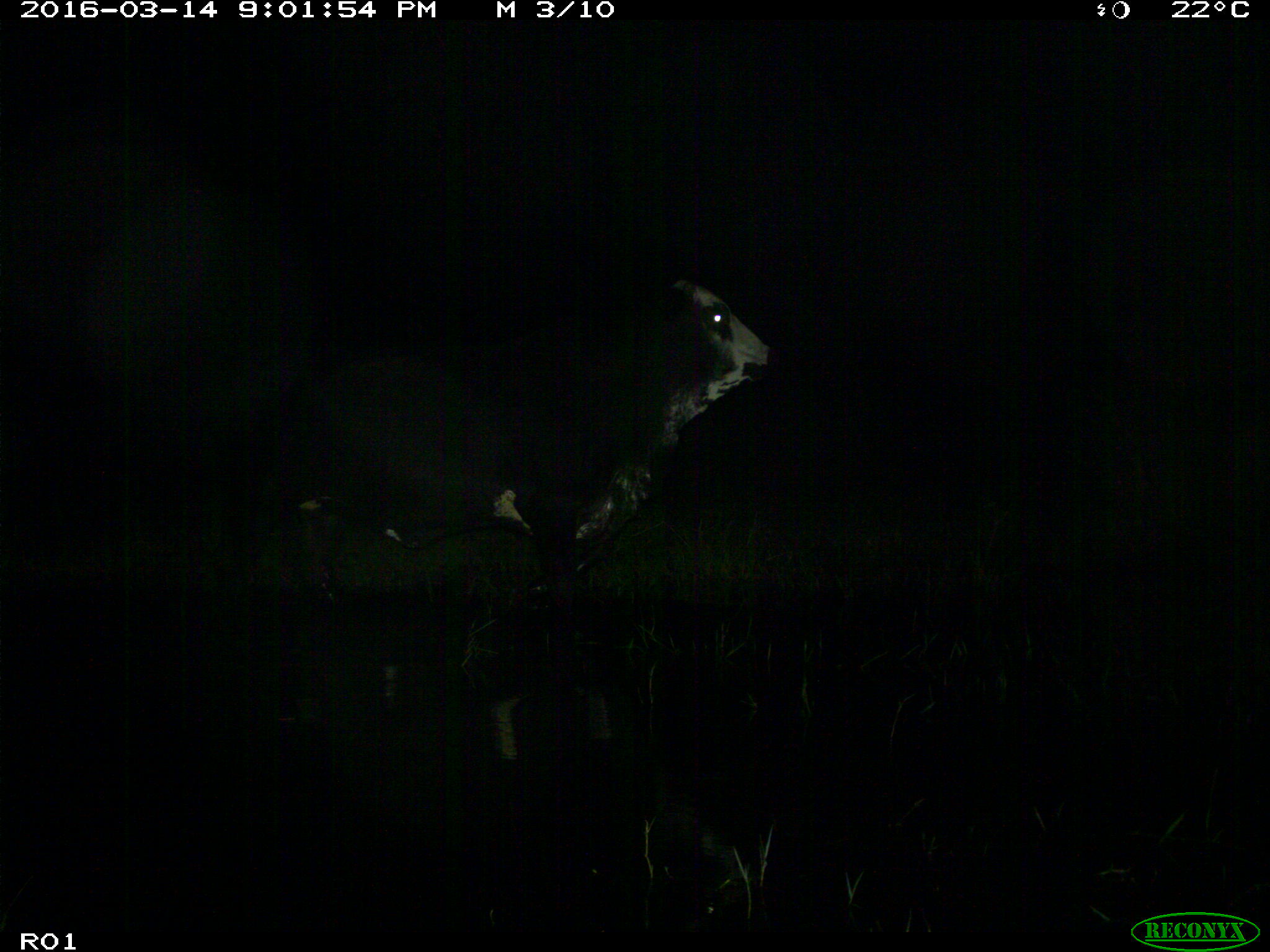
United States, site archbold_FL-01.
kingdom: Animalia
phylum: Chordata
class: Mammalia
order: Artiodactyla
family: Bovidae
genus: Bos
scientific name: Bos taurus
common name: domestic cow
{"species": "Bos taurus (domestic cow)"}